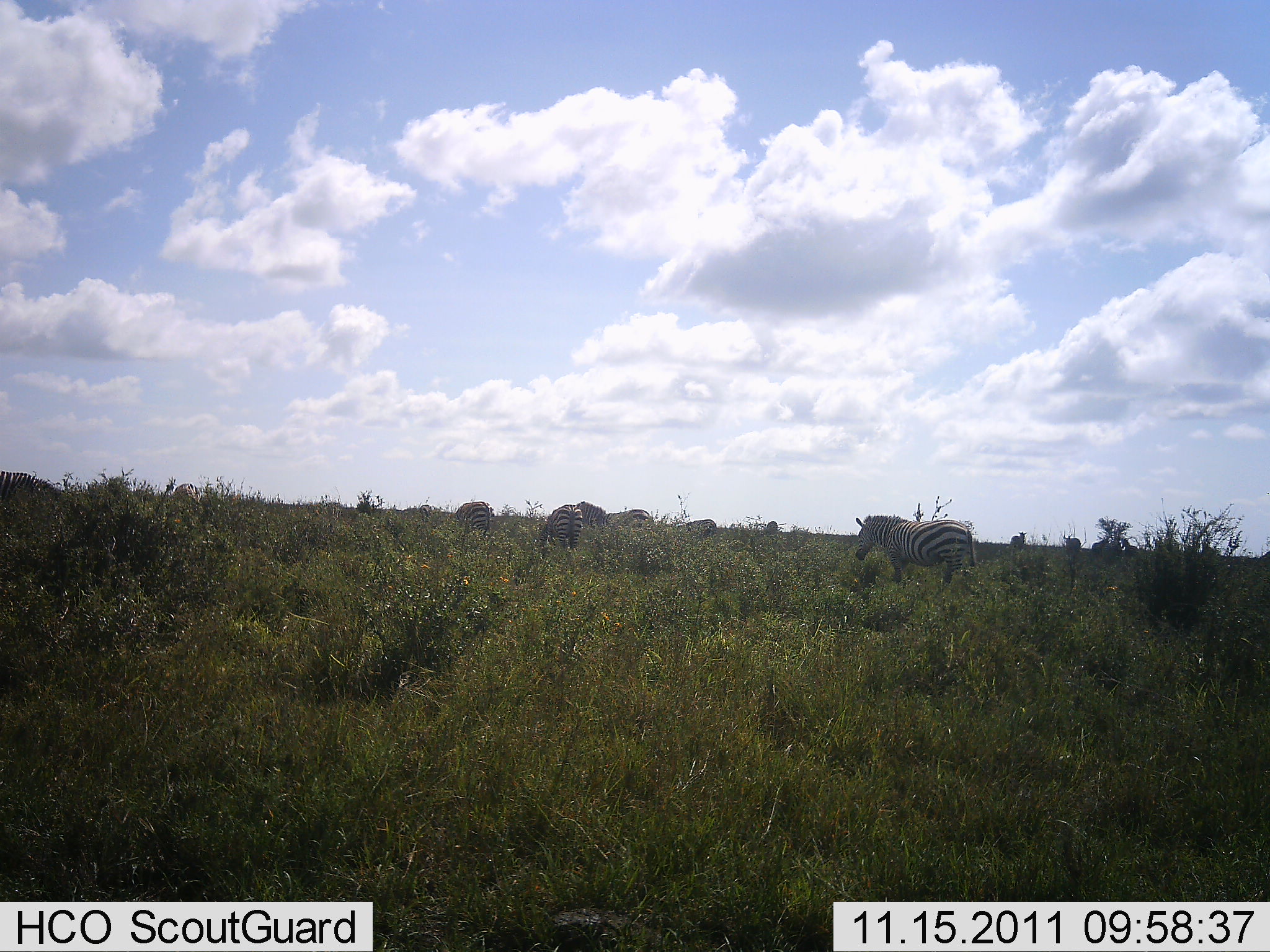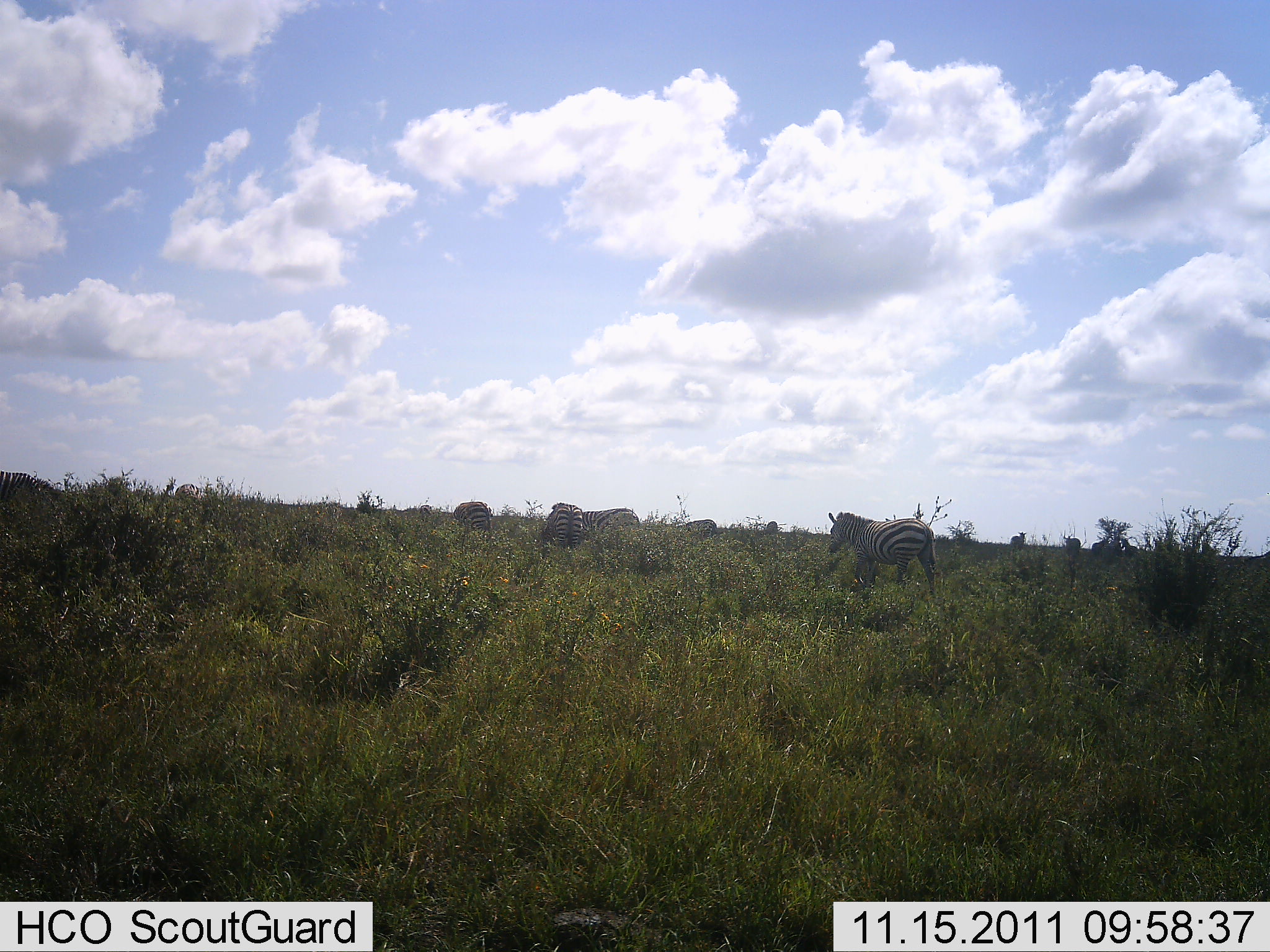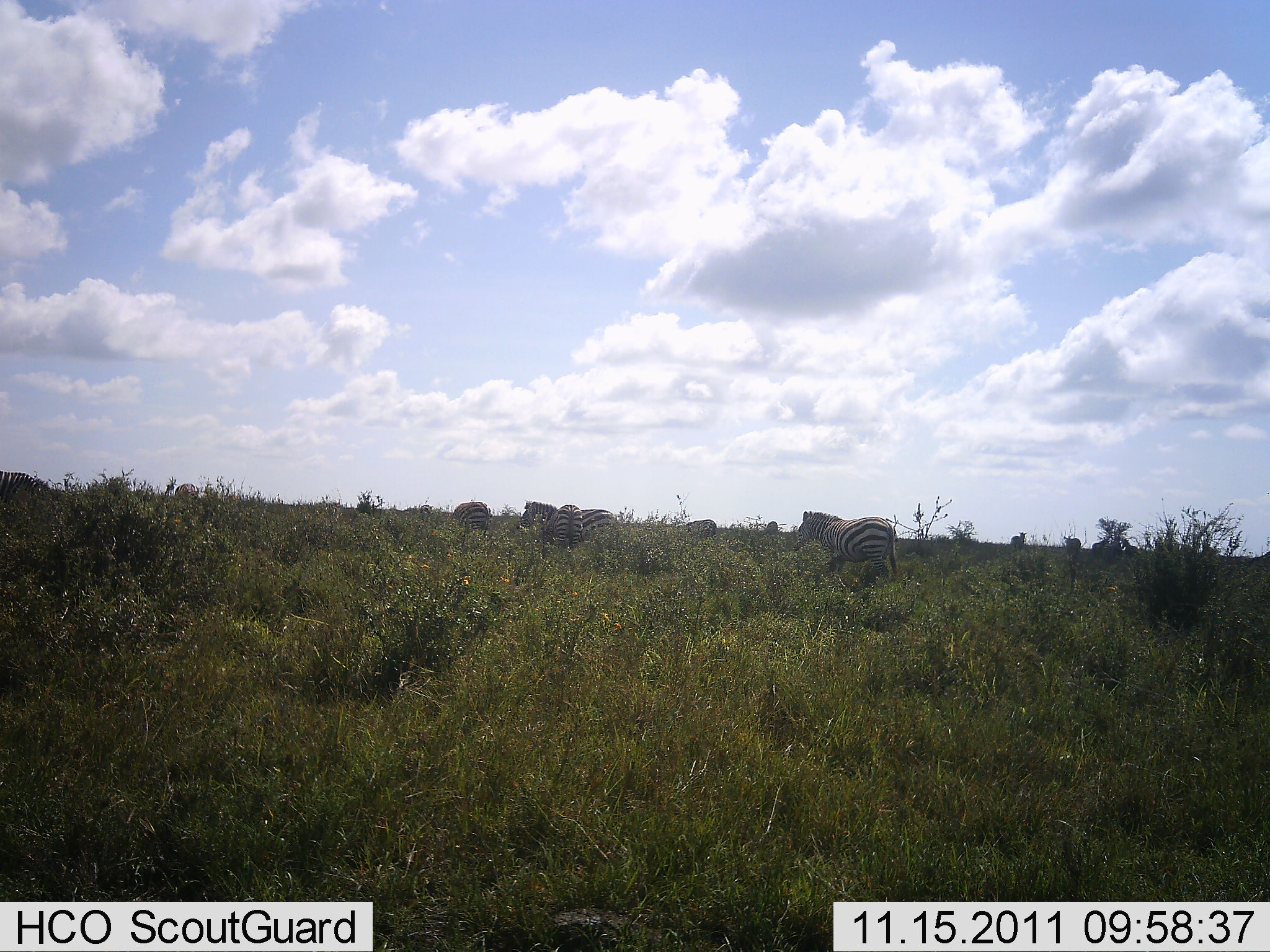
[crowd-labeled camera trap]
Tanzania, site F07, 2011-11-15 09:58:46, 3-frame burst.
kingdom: Animalia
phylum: Chordata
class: Mammalia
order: Perissodactyla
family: Equidae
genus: Equus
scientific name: Equus quagga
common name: plains zebra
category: zebra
Zebra (plains zebra) (Equus quagga), count 6. Behavior (volunteer vote fractions): standing 33%, resting 0%, moving 83%, interacting 0%. Young present (vote fraction): 0%. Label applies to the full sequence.